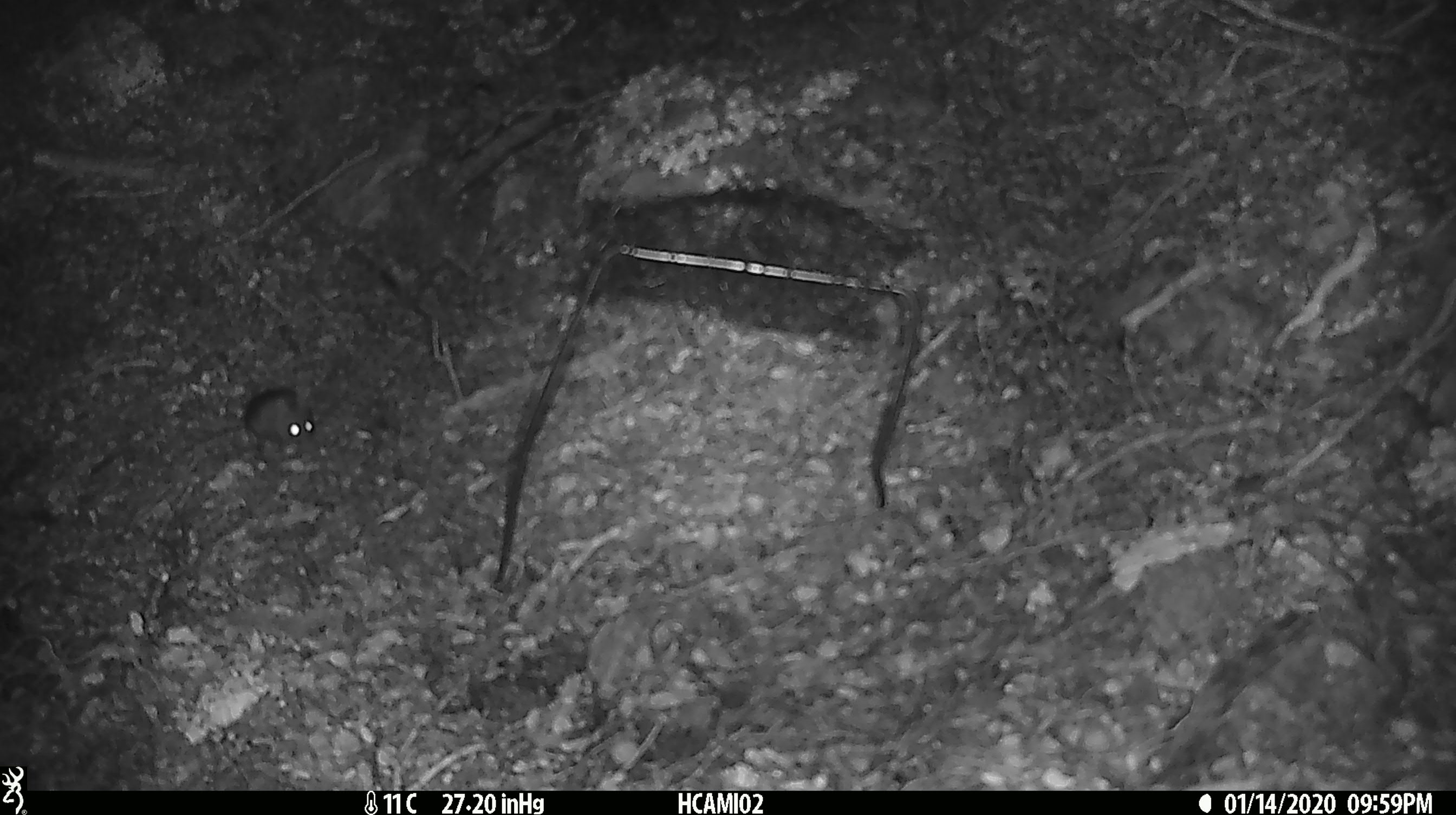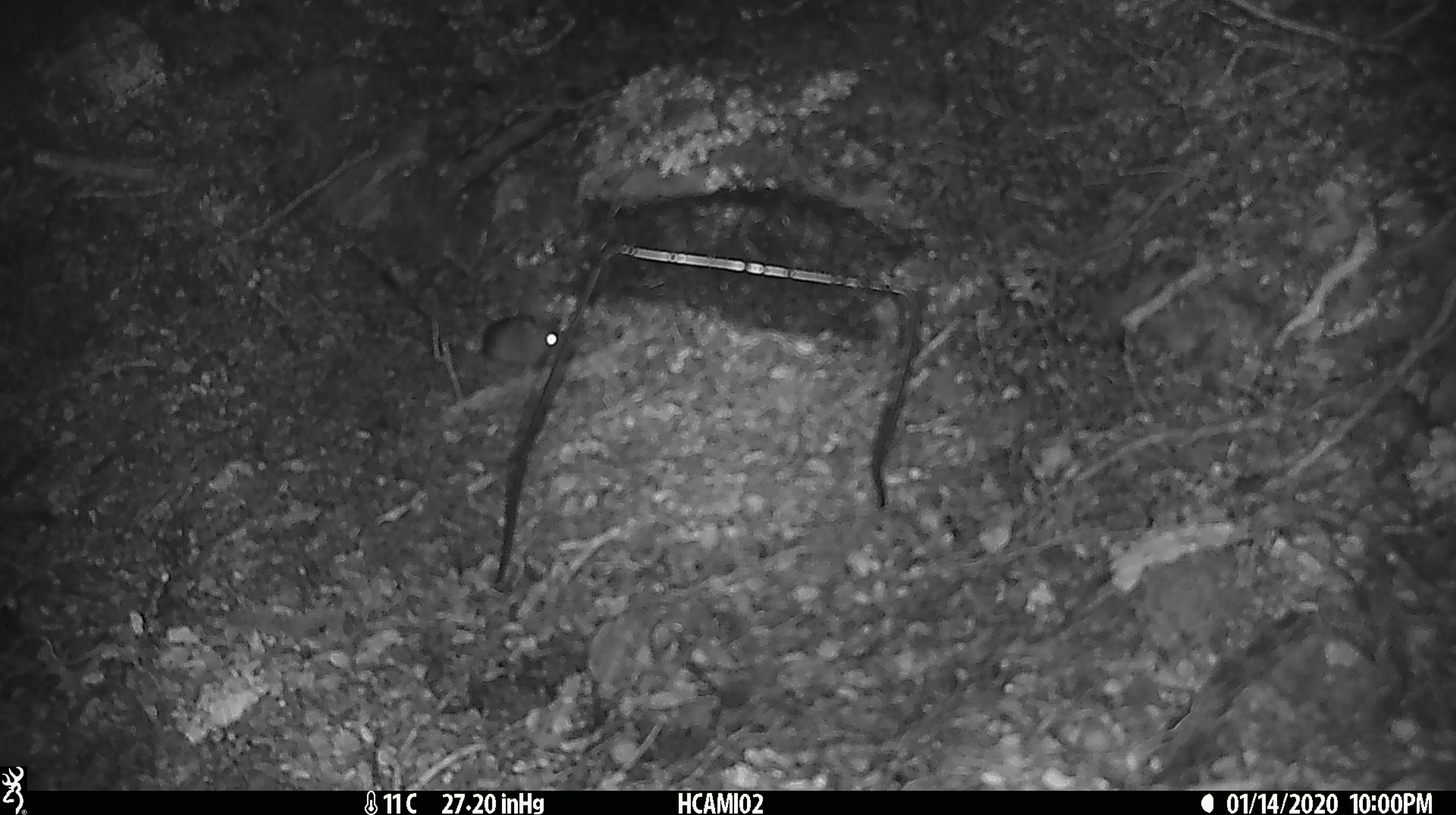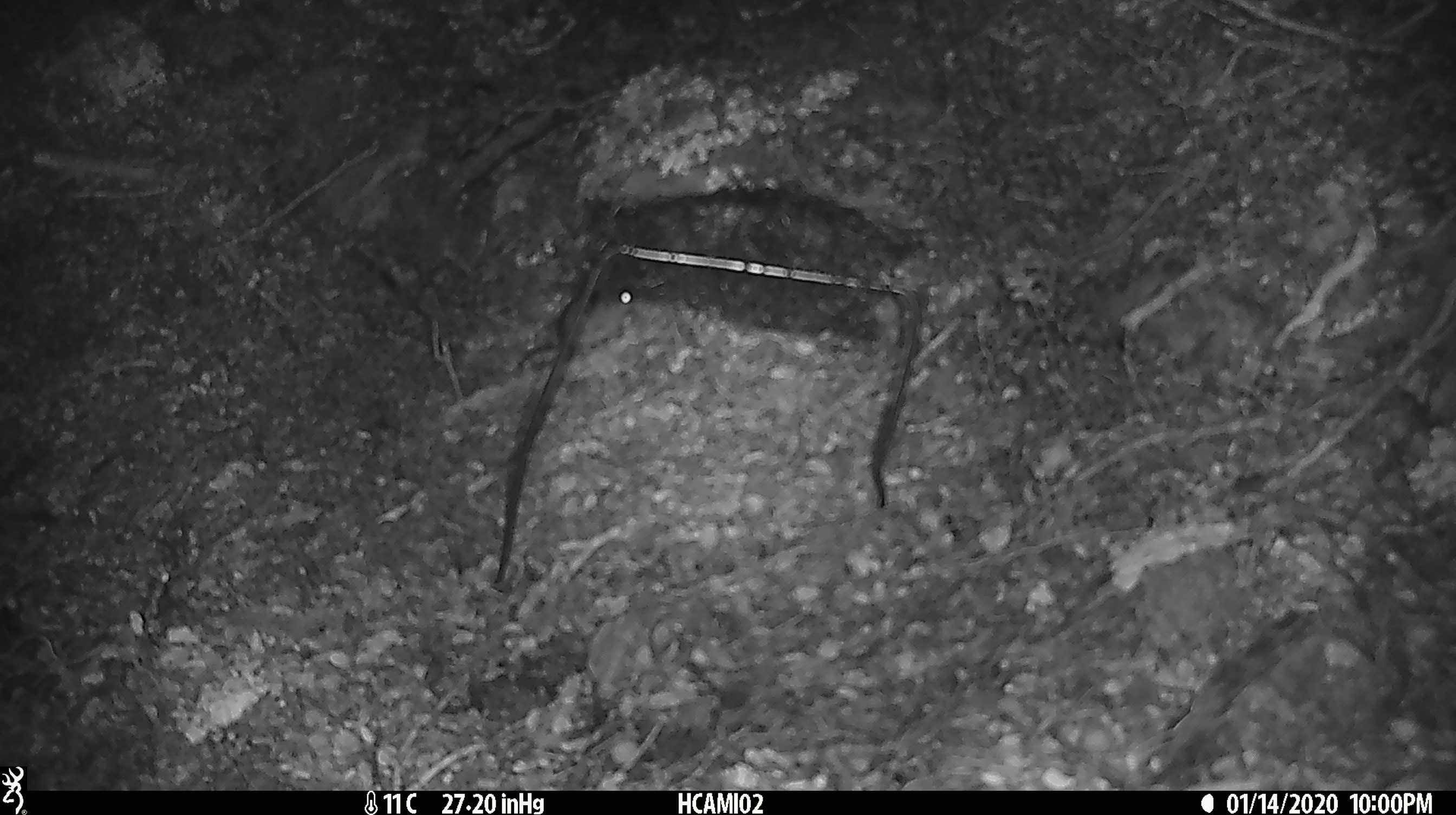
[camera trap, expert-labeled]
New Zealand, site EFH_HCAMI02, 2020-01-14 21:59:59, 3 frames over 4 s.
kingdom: Animalia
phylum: Chordata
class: Mammalia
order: Rodentia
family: Muridae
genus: Mus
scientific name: Mus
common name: mouse